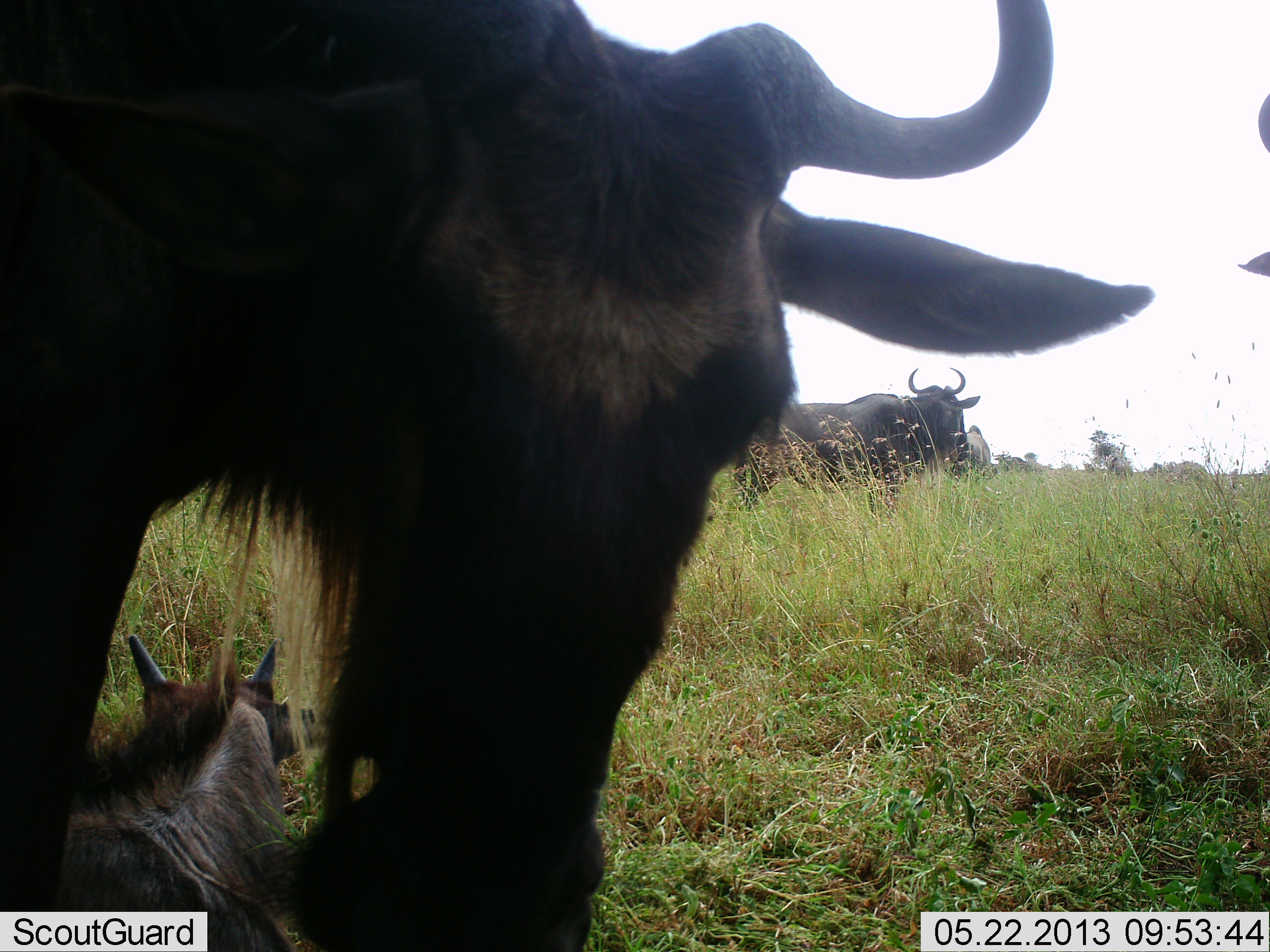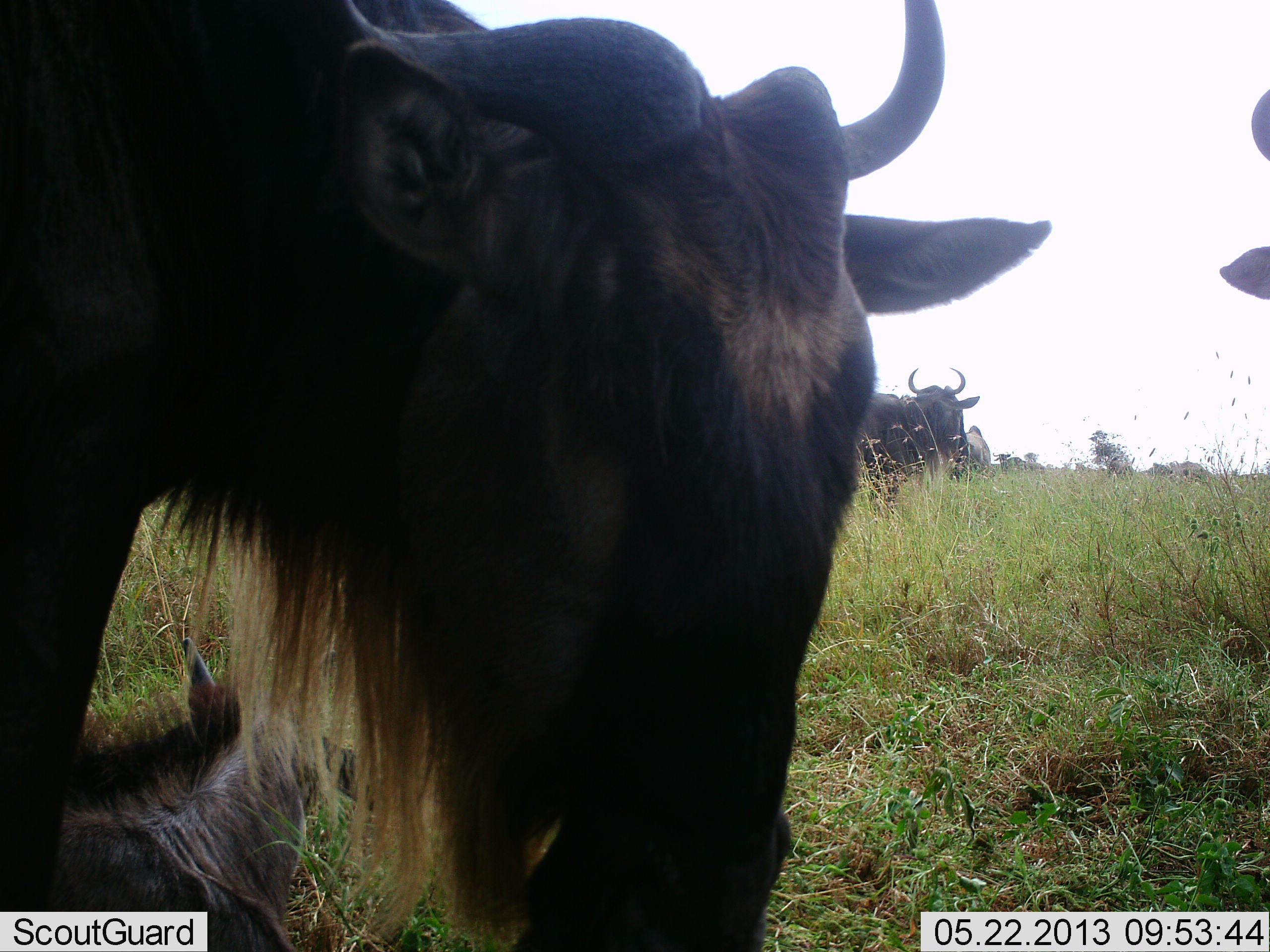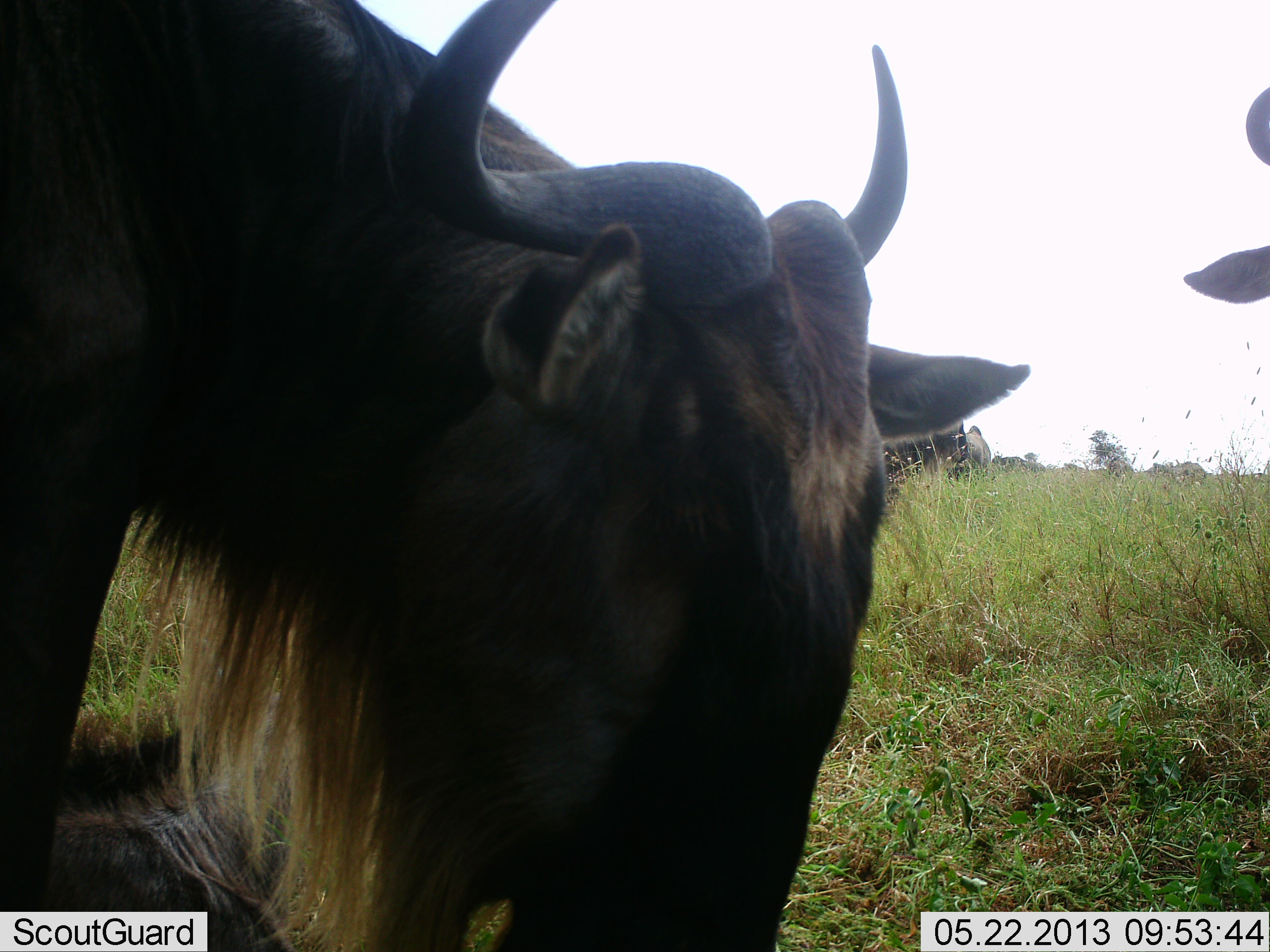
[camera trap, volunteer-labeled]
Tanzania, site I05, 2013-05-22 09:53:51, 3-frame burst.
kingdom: Animalia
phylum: Chordata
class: Mammalia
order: Artiodactyla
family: Bovidae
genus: Connochaetes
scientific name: Connochaetes taurinus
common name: blue wildebeest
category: wildebeest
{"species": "wildebeest (blue wildebeest) (Connochaetes taurinus)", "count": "5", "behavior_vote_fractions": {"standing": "84%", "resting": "74%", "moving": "19%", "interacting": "2%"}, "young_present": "33%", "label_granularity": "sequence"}